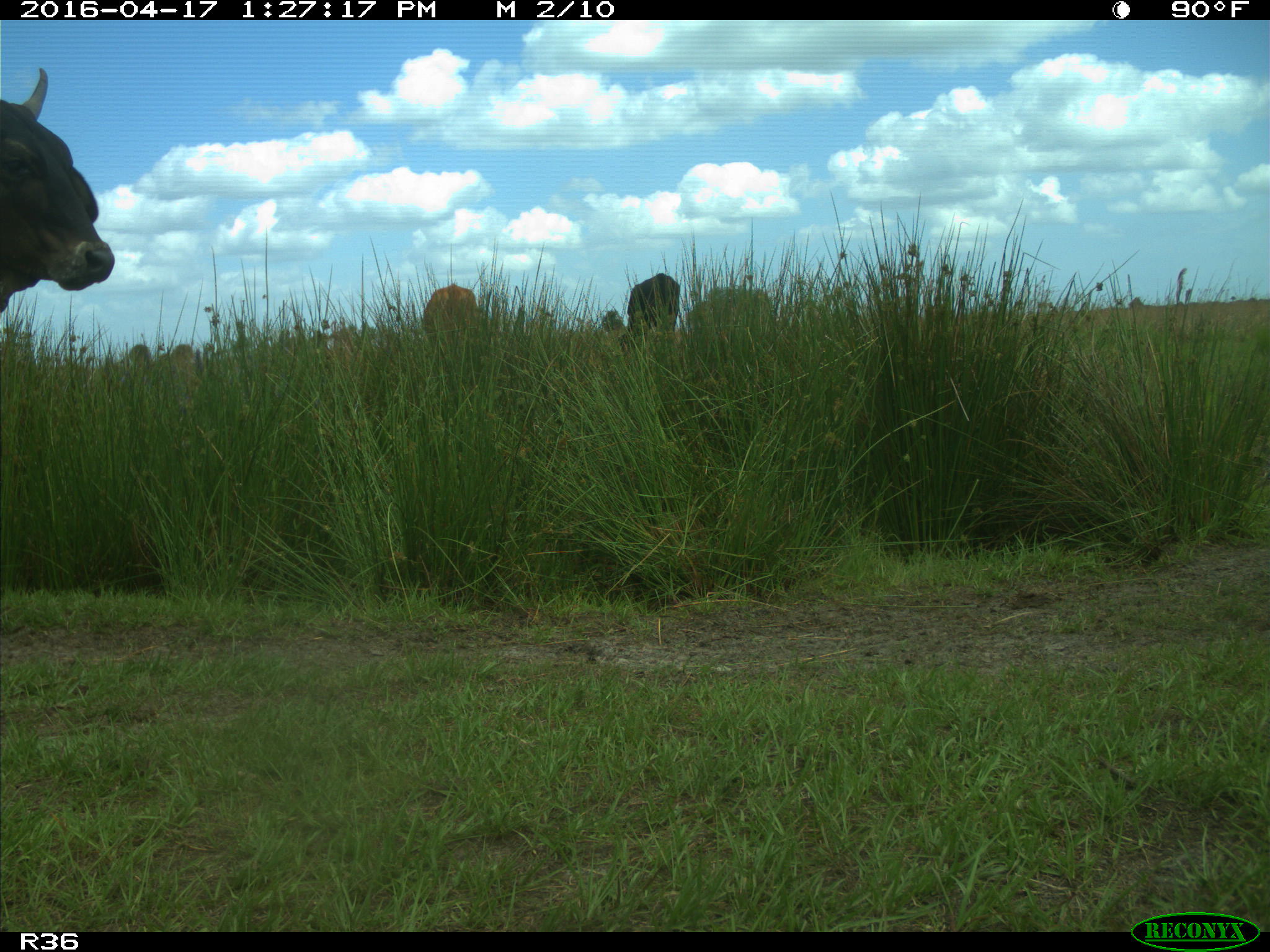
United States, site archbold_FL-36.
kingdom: Animalia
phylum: Chordata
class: Mammalia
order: Artiodactyla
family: Bovidae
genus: Bos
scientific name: Bos taurus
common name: domestic cow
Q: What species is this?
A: Bos taurus (domestic cow).